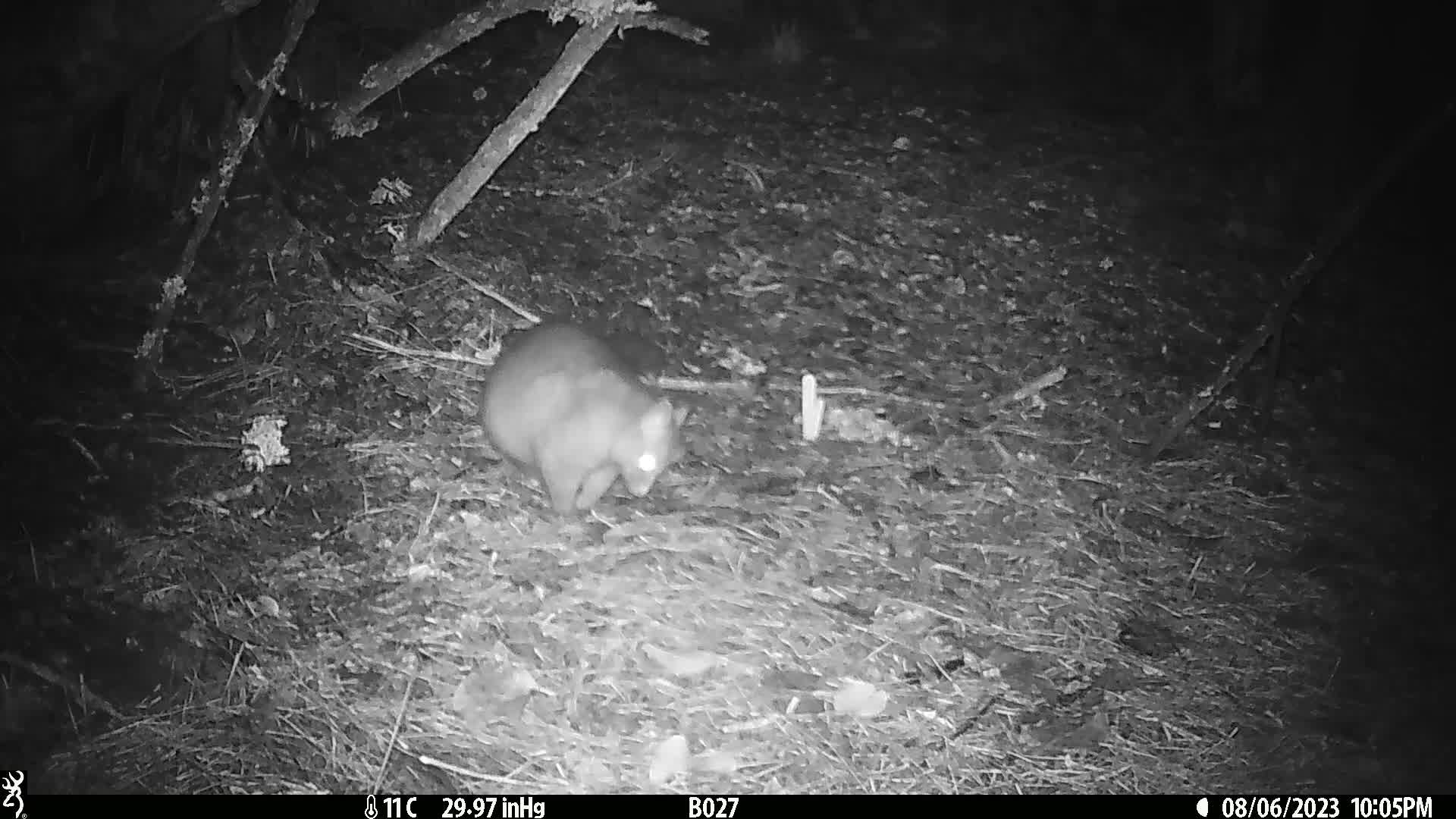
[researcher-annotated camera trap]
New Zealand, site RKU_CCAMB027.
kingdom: Animalia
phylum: Chordata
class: Mammalia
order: Diprotodontia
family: Phalangeridae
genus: Trichosurus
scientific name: Trichosurus vulpecula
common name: common brushtail possum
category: possum